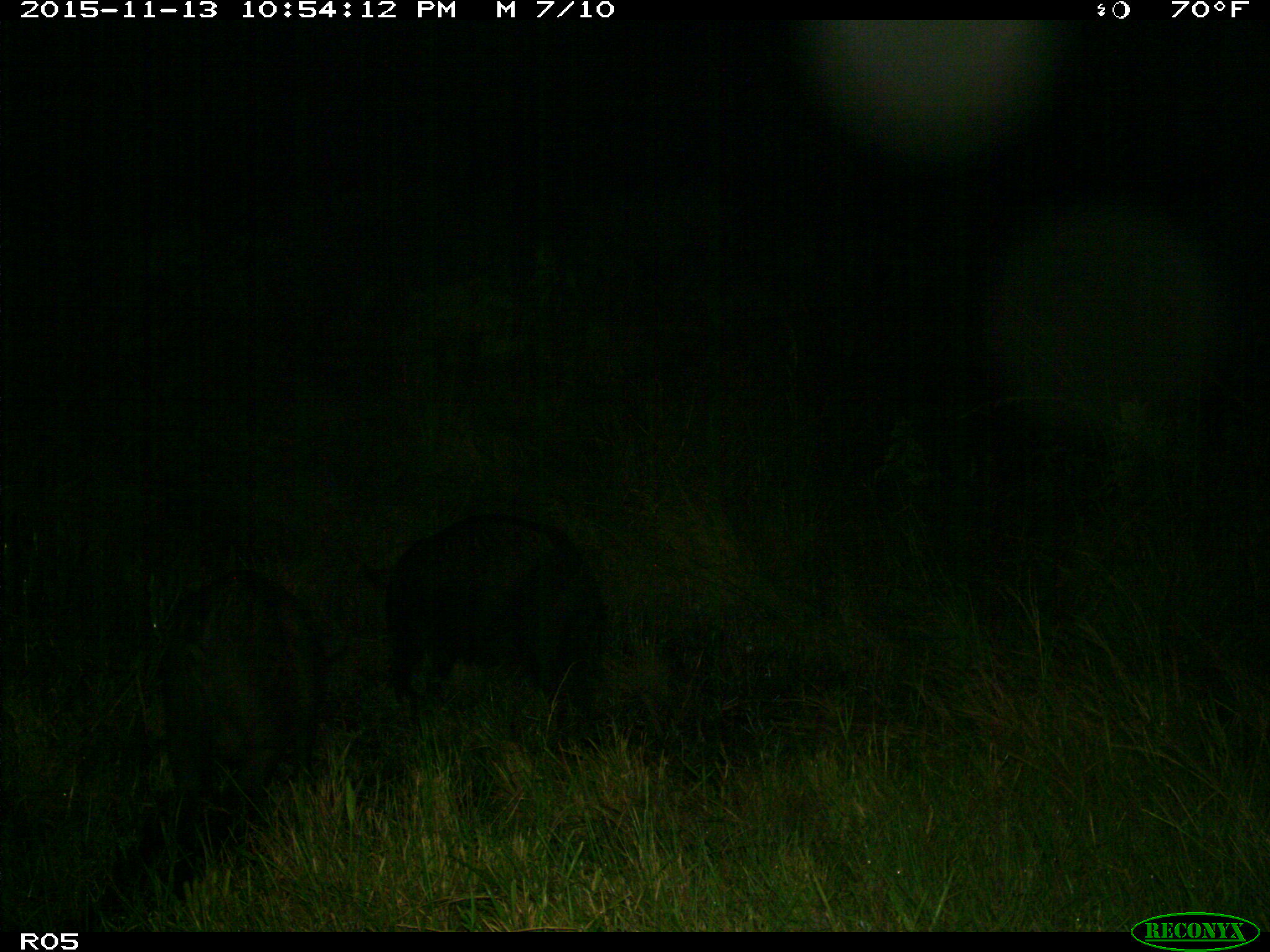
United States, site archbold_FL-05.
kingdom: Animalia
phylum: Chordata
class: Mammalia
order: Artiodactyla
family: Suidae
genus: Sus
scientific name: Sus scrofa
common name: wild boar